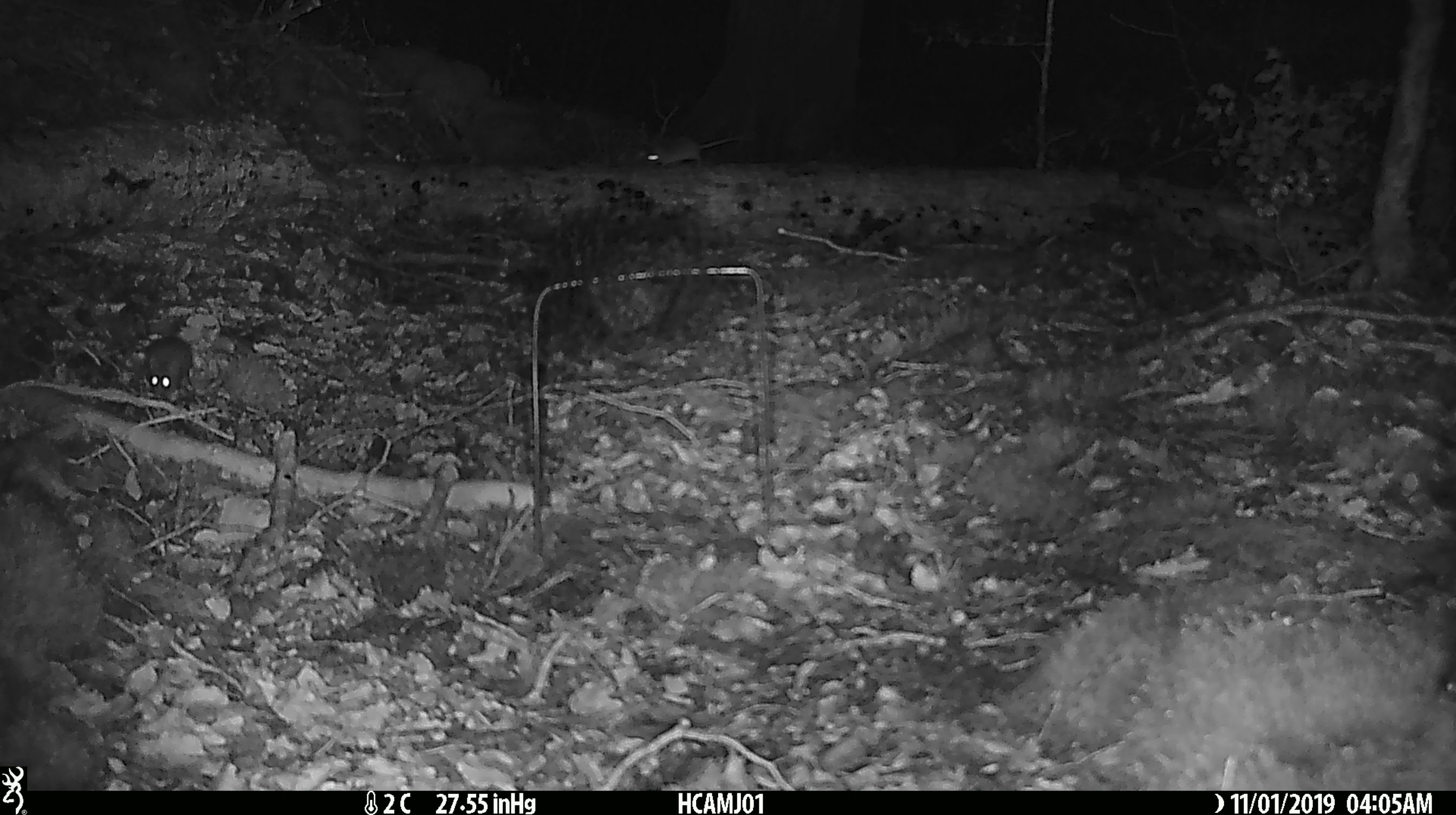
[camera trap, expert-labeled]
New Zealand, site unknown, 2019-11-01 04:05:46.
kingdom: Animalia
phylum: Chordata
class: Mammalia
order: Rodentia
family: Muridae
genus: Mus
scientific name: Mus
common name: mouse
Mouse (Mus).